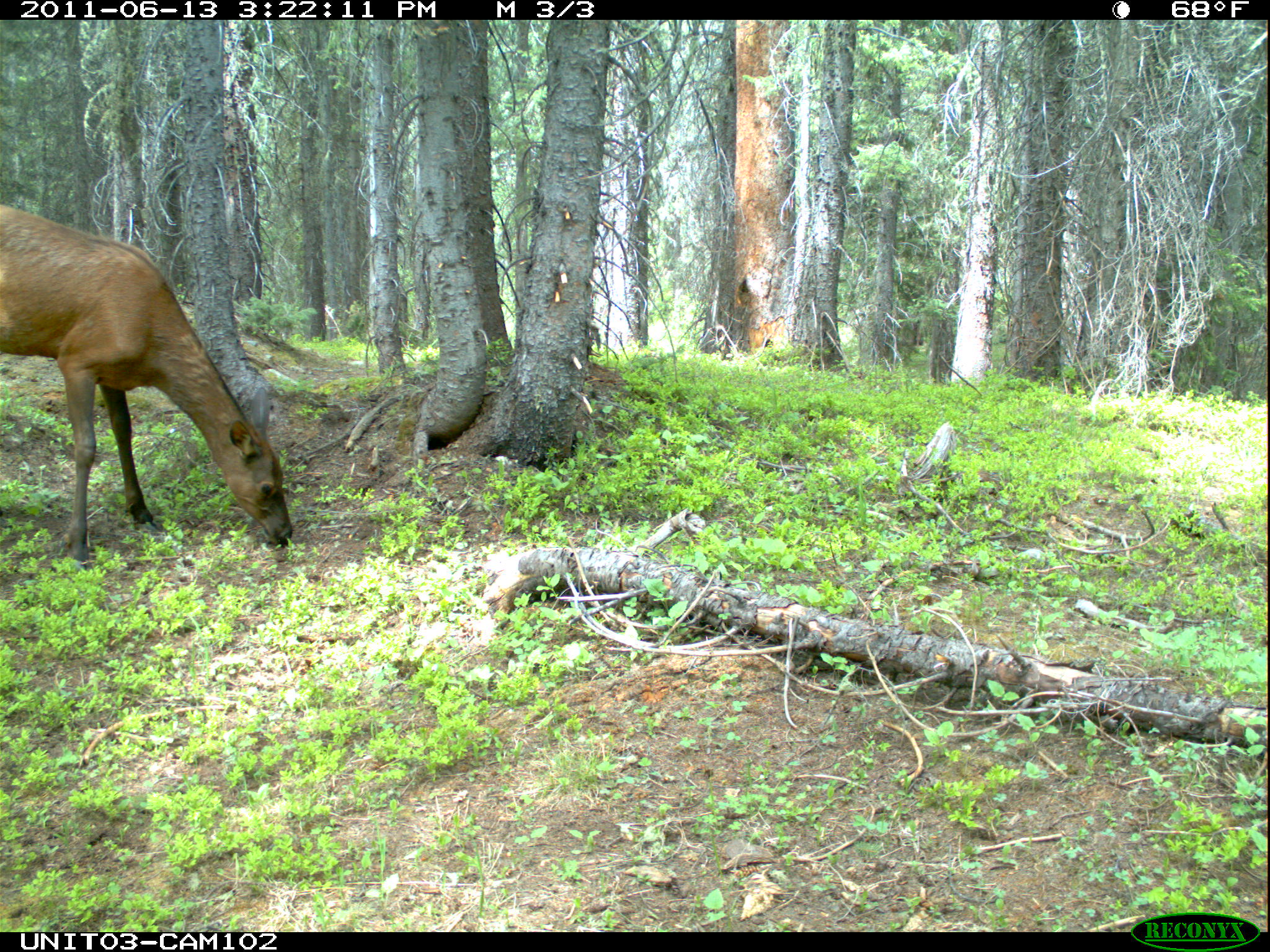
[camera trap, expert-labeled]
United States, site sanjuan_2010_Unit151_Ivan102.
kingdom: Animalia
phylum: Chordata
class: Mammalia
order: Artiodactyla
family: Cervidae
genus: Cervus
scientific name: Cervus elaphus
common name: red deer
Cervus elaphus (red deer).